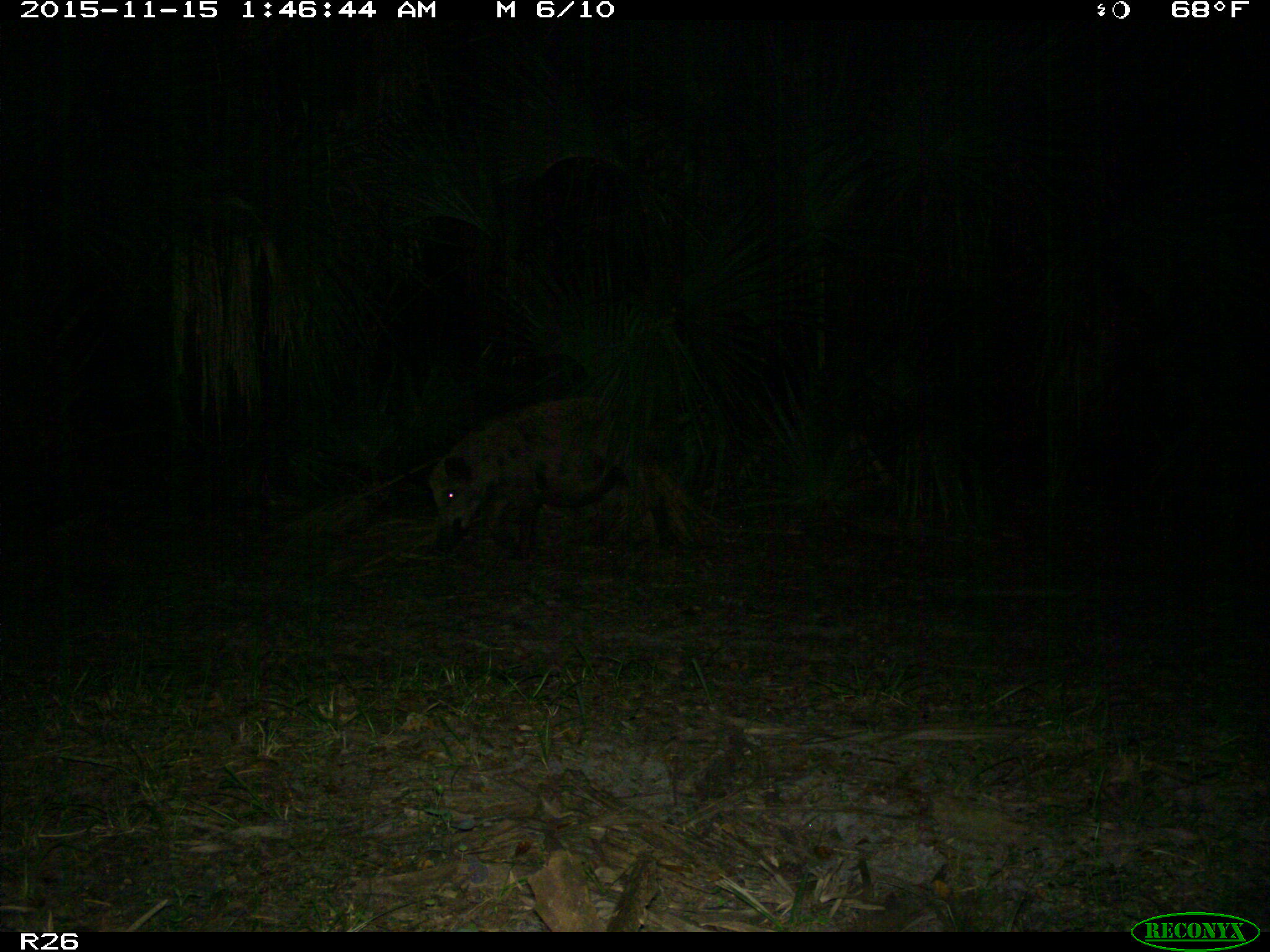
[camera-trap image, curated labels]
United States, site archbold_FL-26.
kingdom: Animalia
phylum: Chordata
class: Mammalia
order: Artiodactyla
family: Suidae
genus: Sus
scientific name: Sus scrofa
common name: wild boar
Sus scrofa (wild boar).